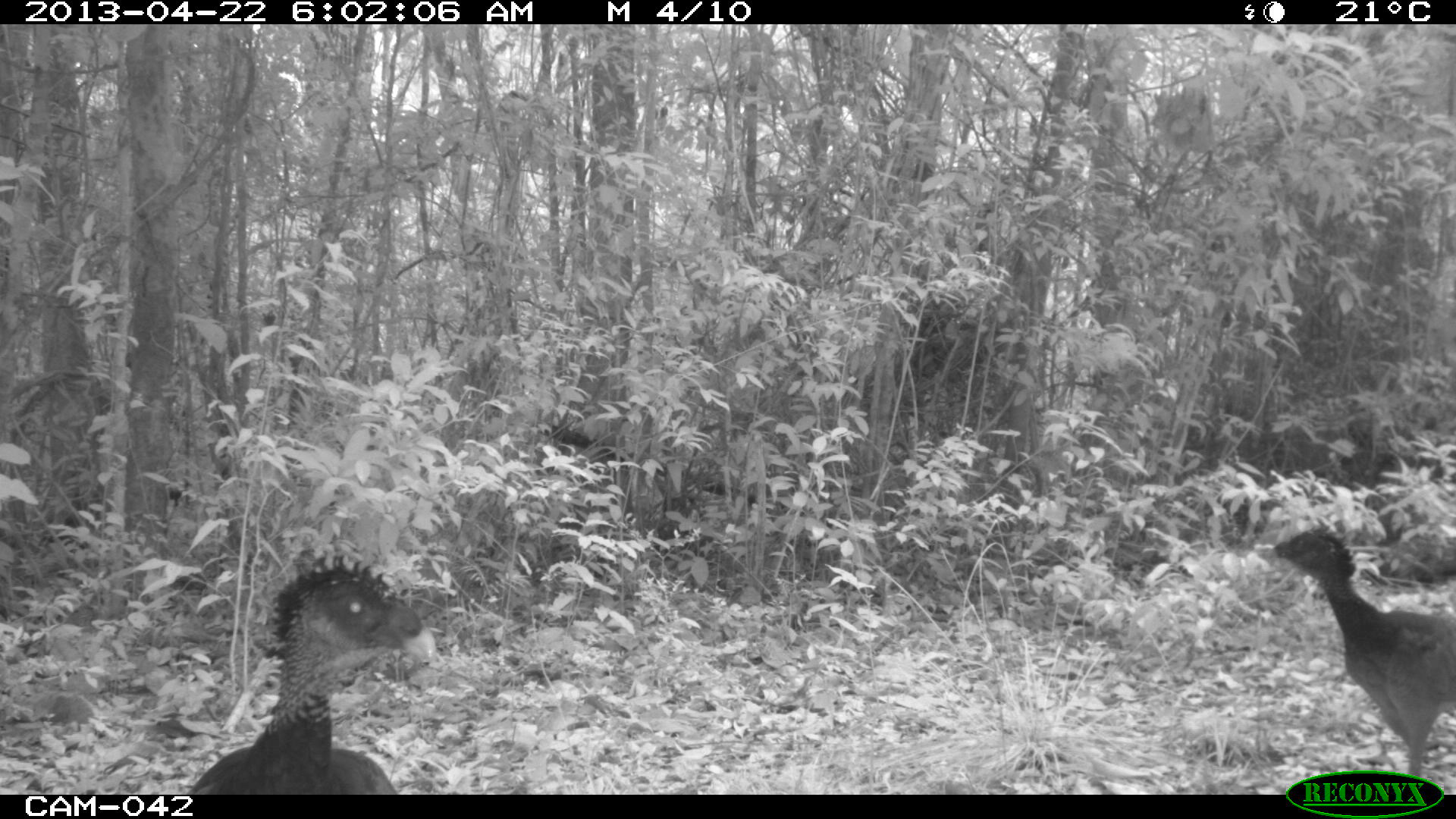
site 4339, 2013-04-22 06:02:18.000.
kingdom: Animalia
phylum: Chordata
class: Aves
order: Galliformes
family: Cracidae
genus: Crax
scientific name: Crax rubra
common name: great curassow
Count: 2.